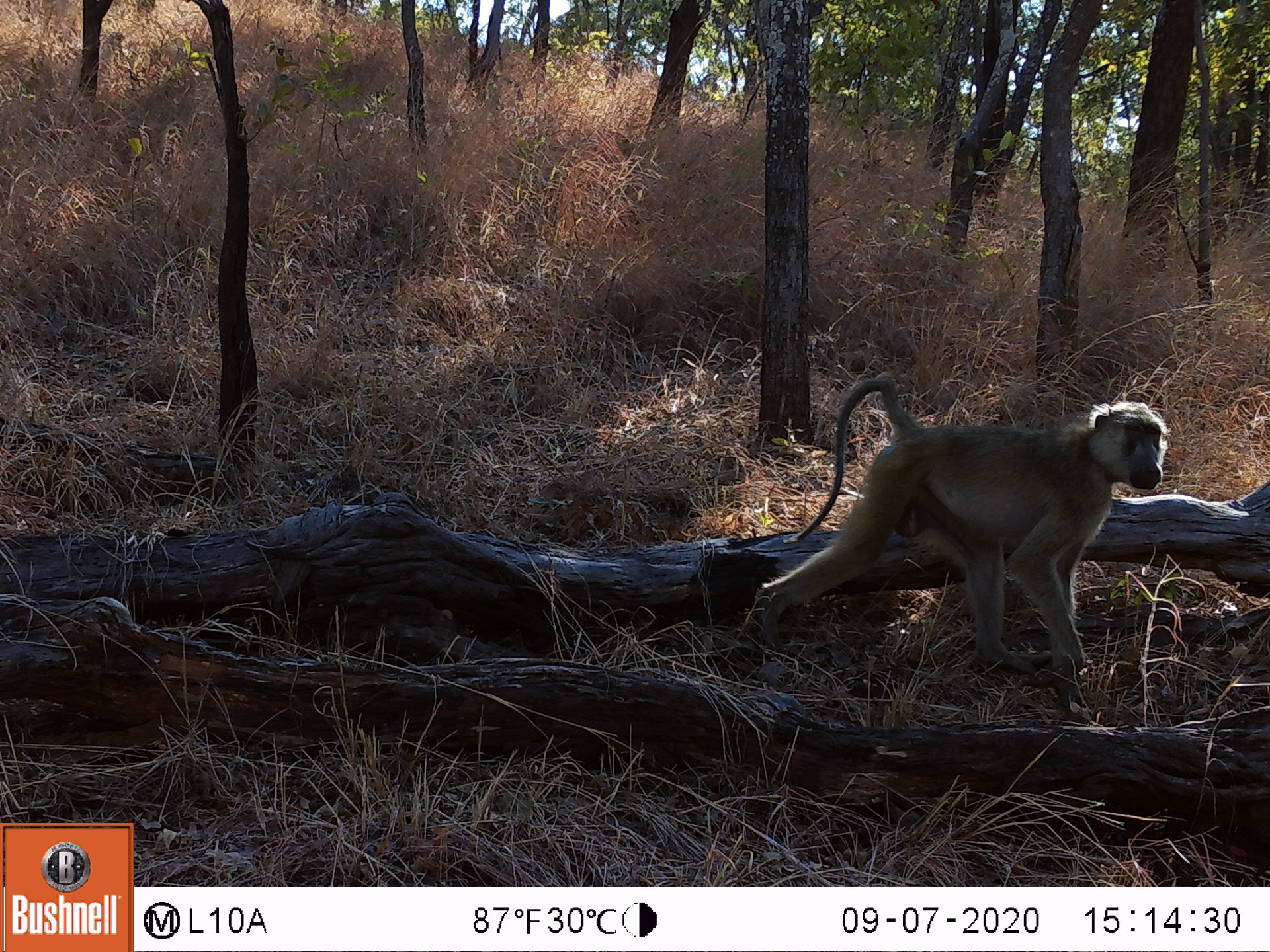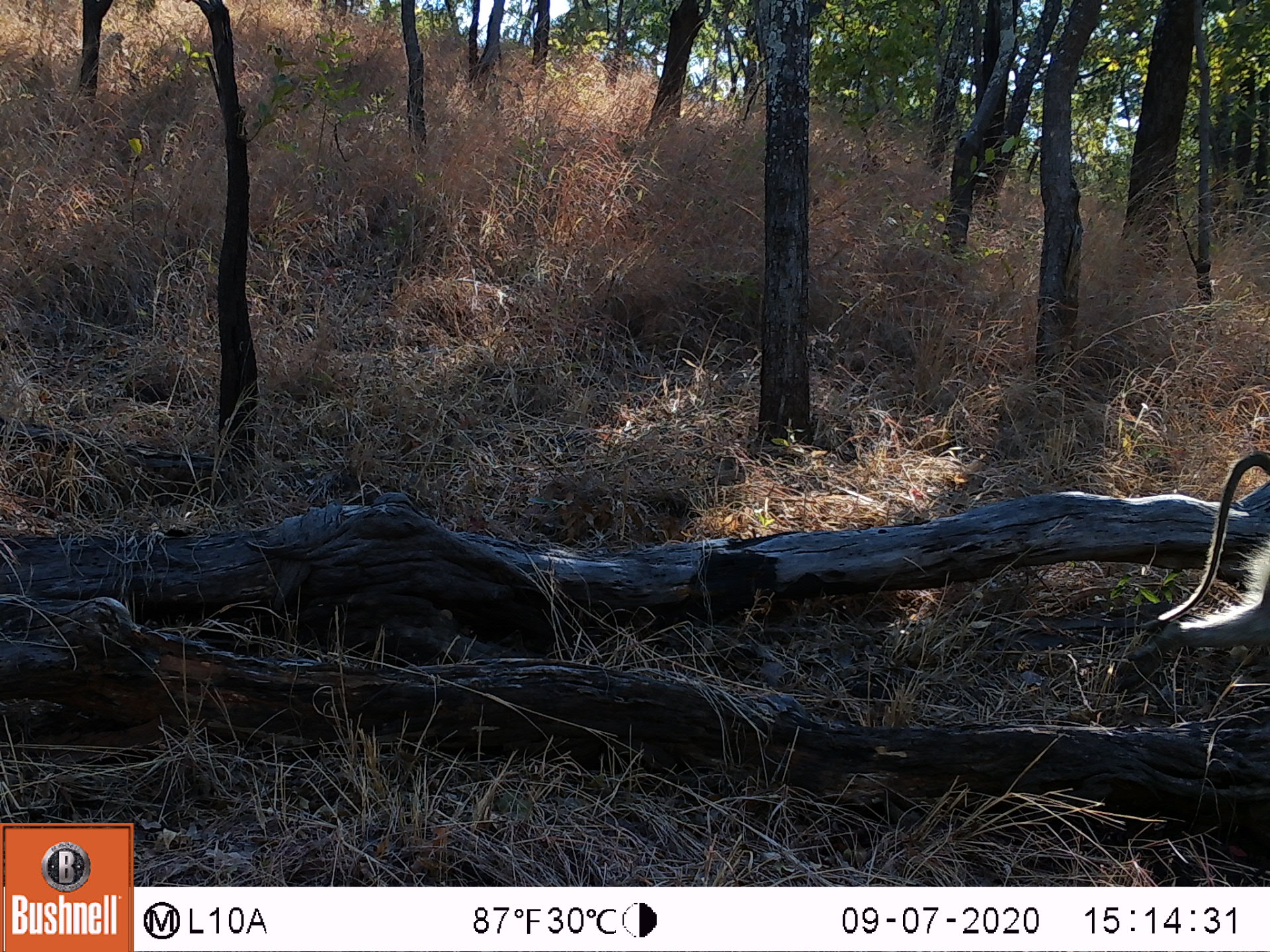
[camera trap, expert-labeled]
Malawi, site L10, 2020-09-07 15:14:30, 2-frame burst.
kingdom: Animalia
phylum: Chordata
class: Mammalia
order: Primates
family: Cercopithecidae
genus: Papio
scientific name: Papio cynocephalus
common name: yellow baboon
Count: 1.